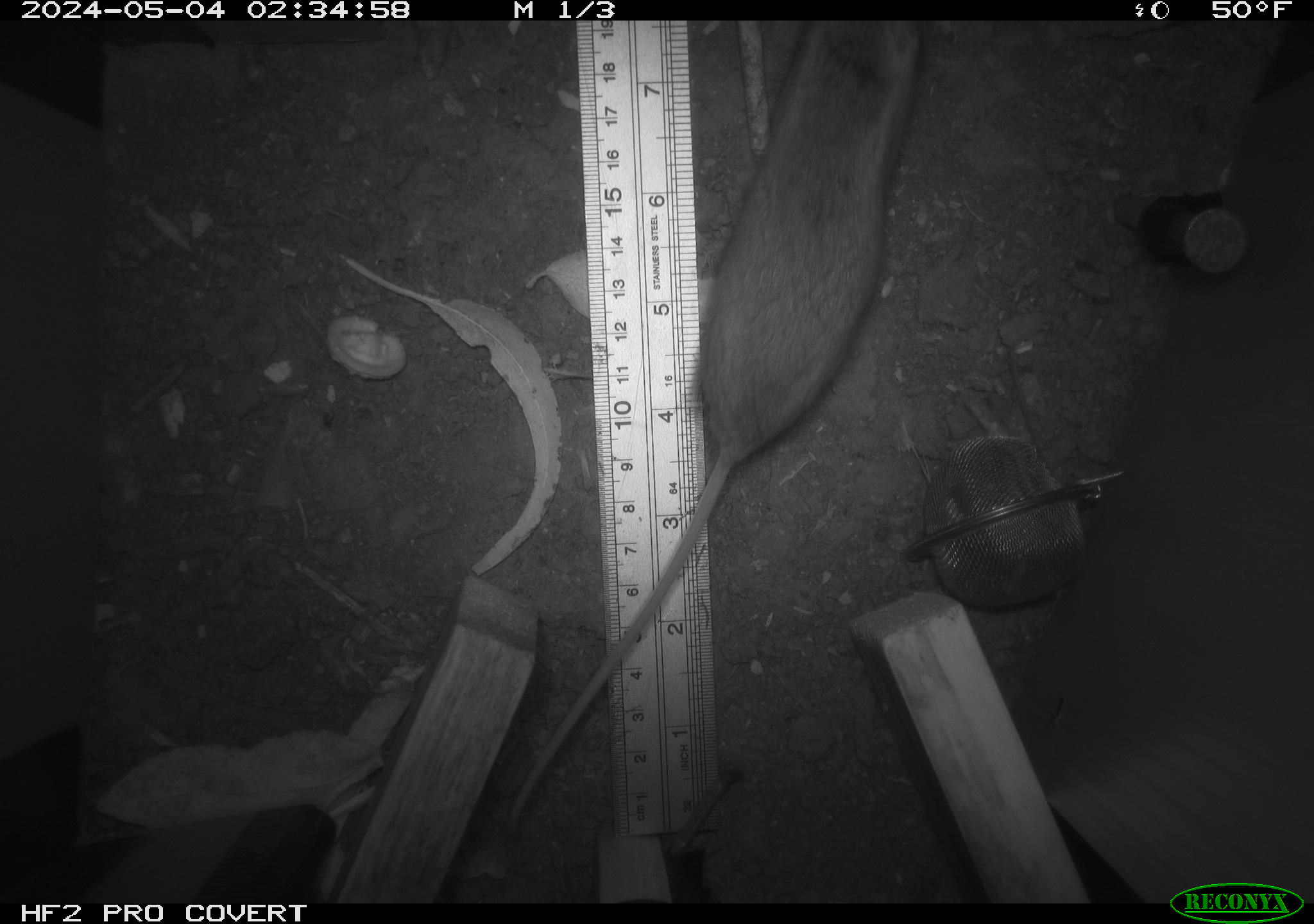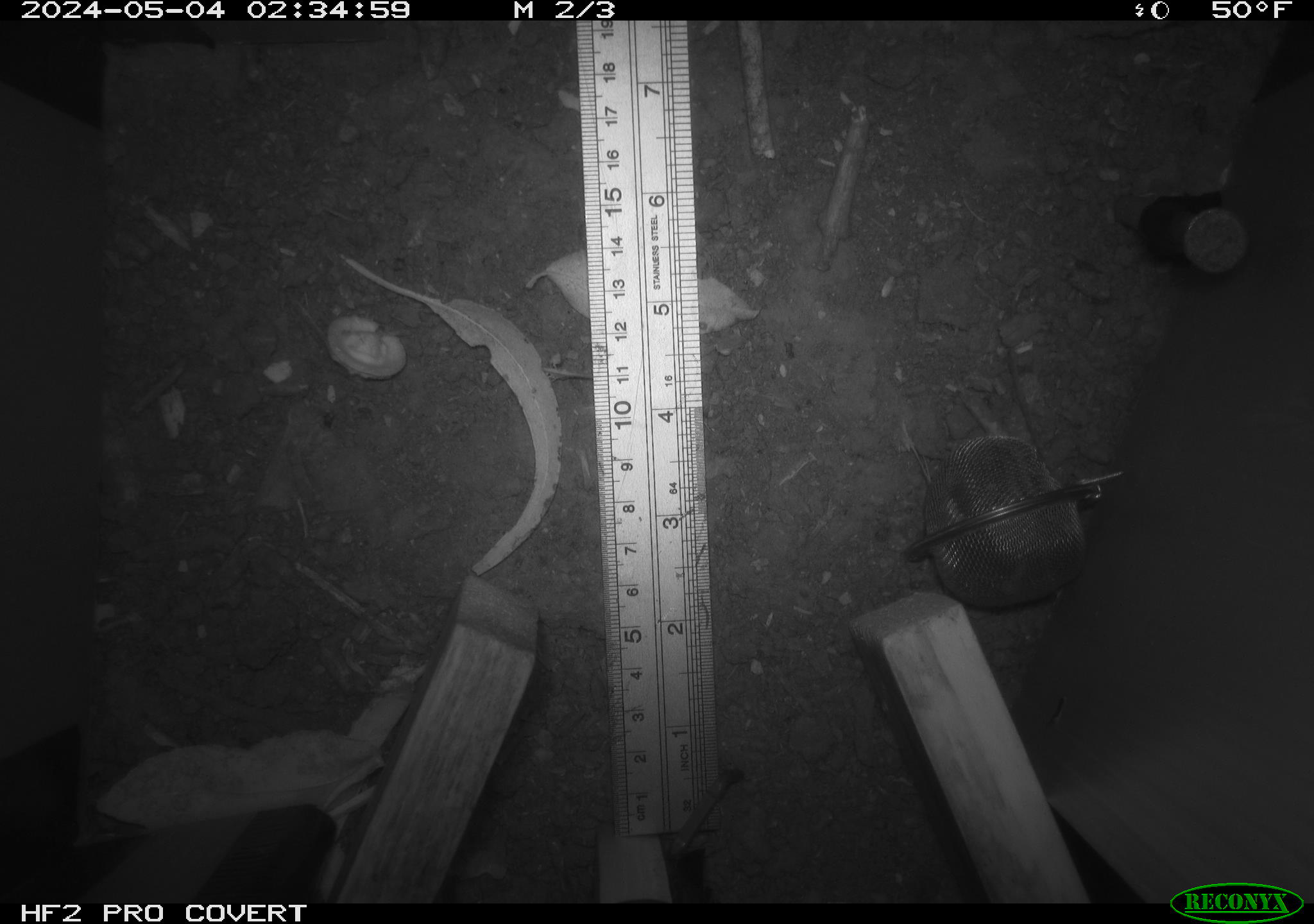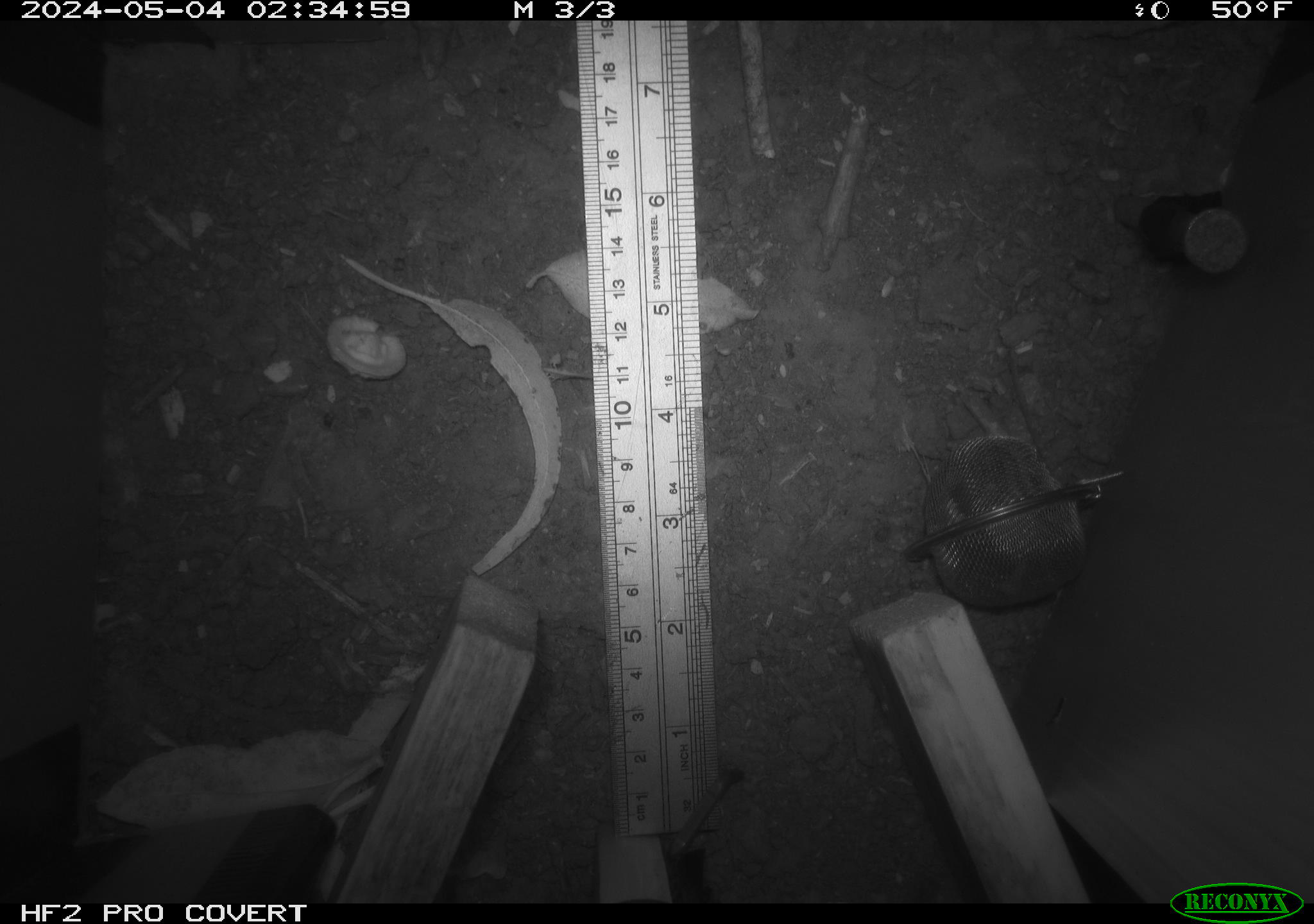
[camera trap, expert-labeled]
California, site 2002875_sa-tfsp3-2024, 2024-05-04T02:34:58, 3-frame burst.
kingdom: Animalia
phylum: Chordata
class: Mammalia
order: Rodentia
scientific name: Rodentia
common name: mouse species